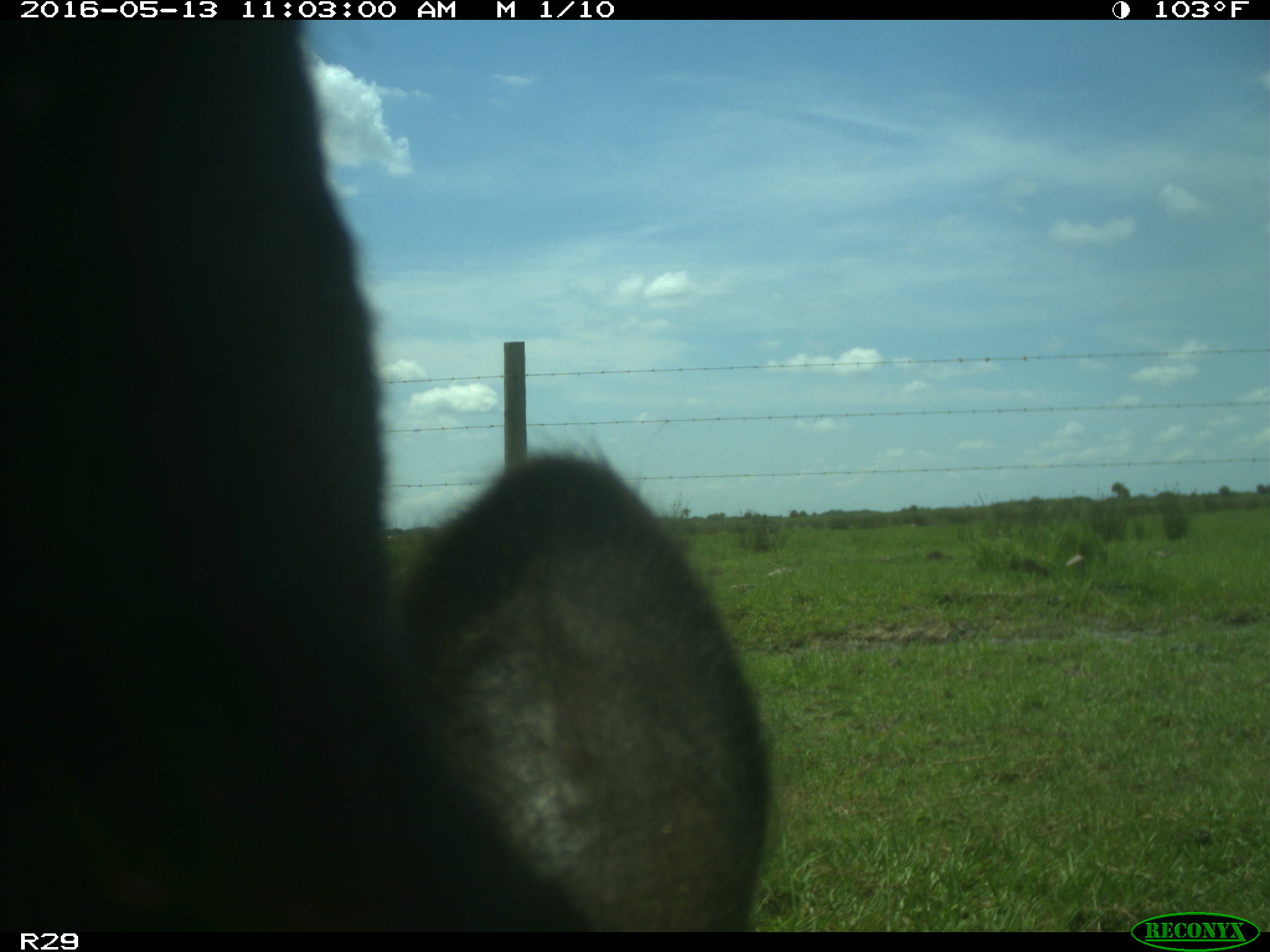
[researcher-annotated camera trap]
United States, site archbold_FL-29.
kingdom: Animalia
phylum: Chordata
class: Mammalia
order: Artiodactyla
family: Bovidae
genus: Bos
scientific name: Bos taurus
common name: domestic cow